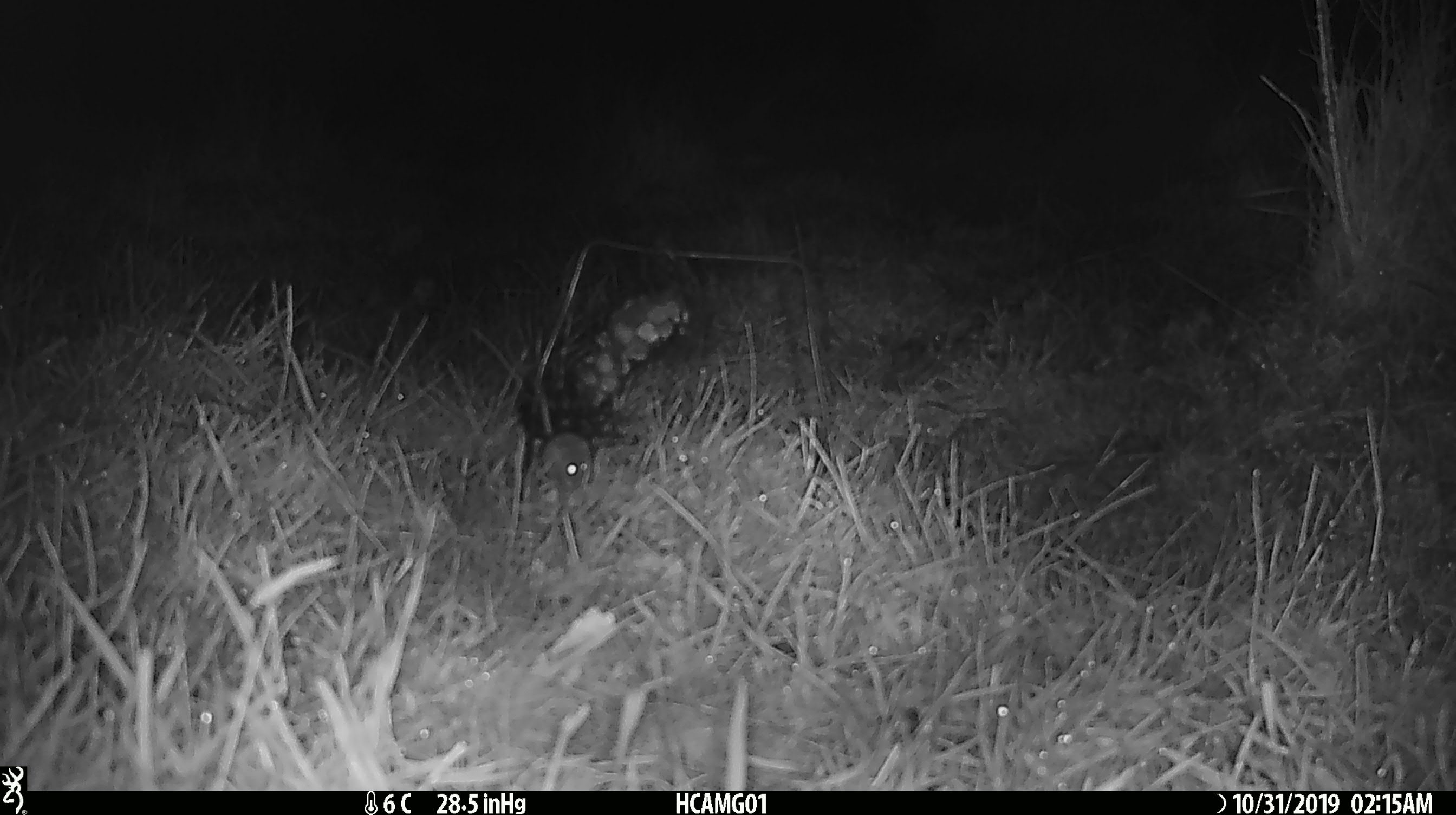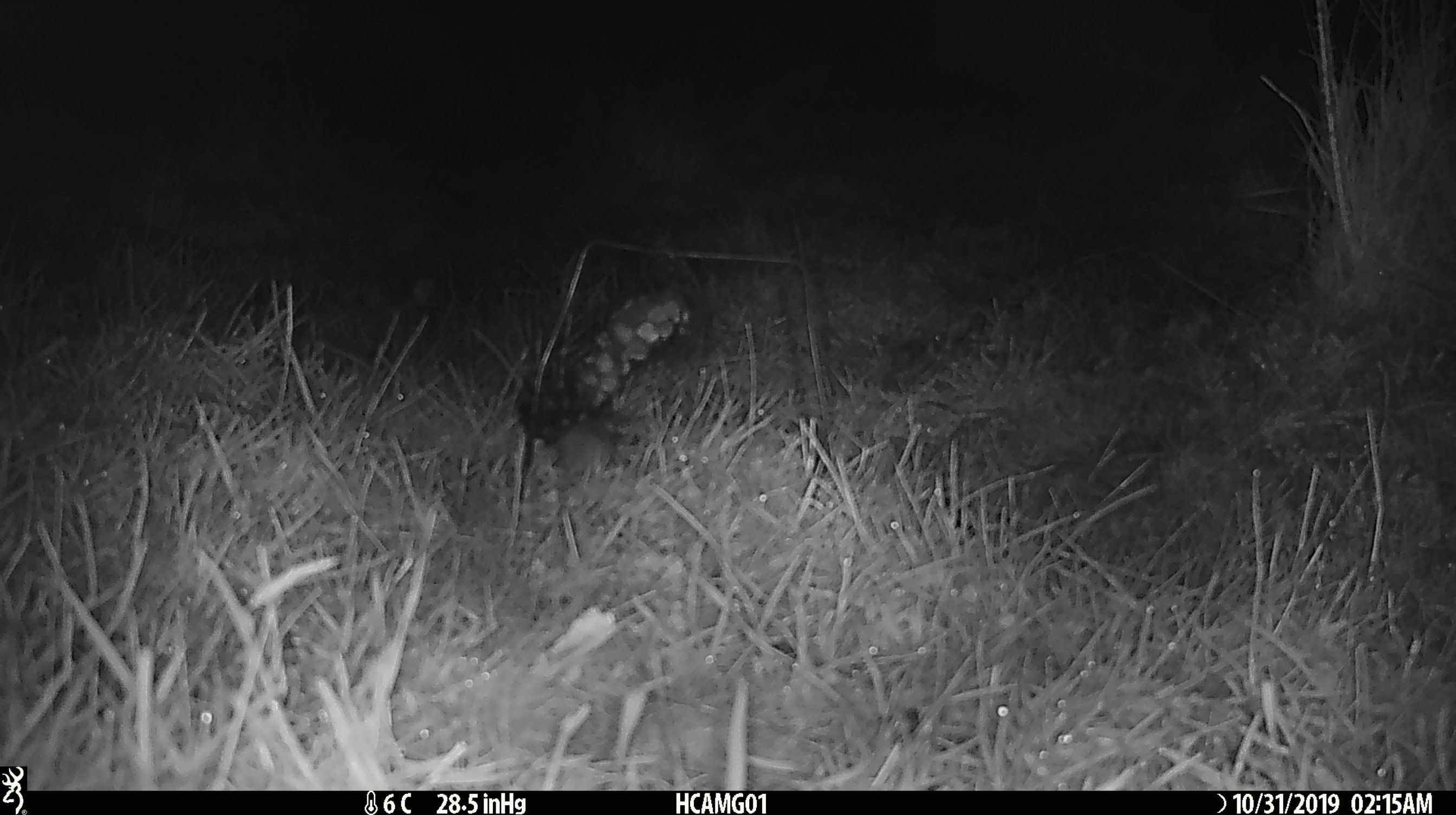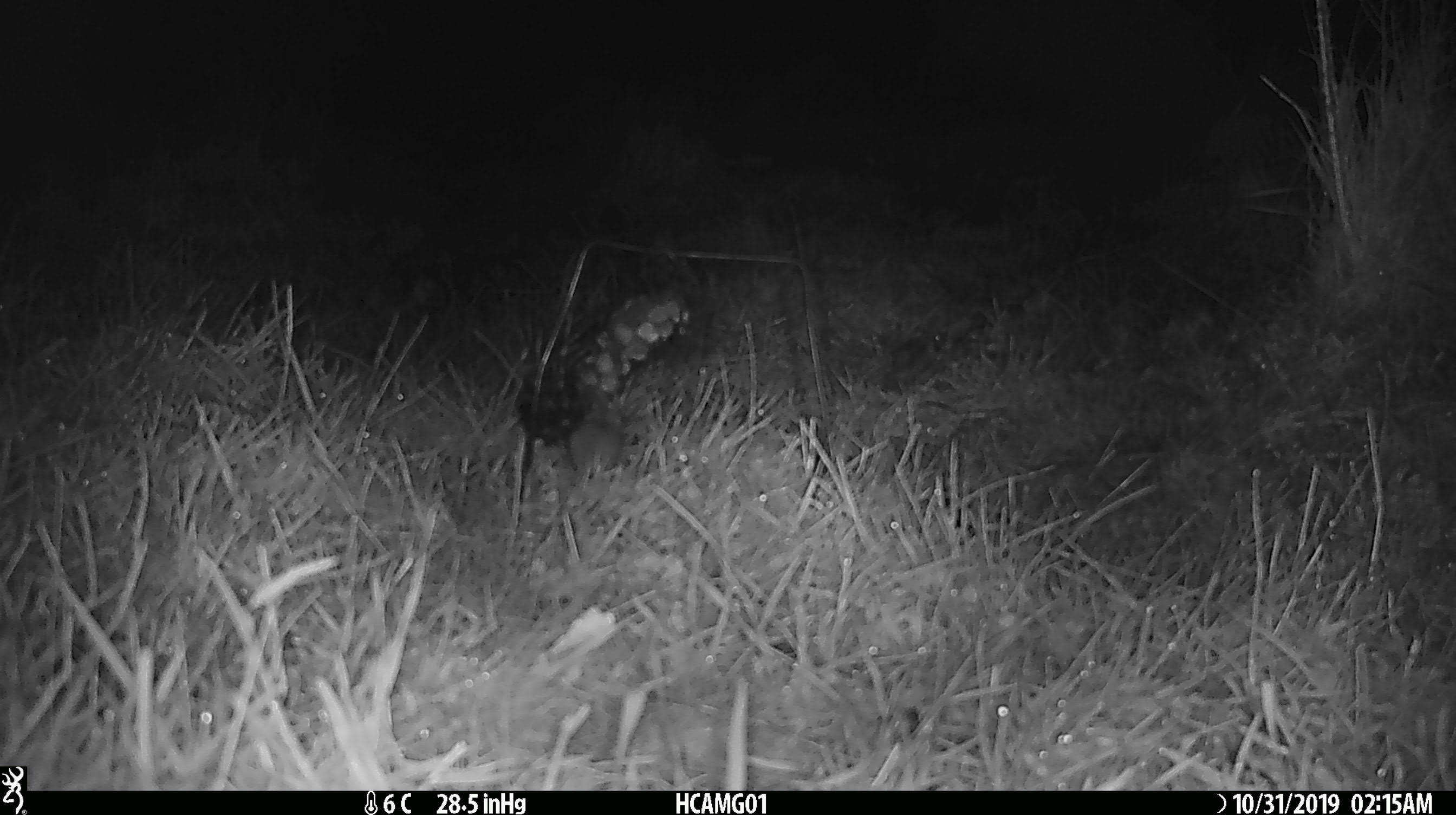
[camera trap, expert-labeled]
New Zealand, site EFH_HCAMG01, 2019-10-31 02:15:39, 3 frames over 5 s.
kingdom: Animalia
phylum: Chordata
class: Mammalia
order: Rodentia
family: Muridae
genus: Mus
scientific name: Mus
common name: mouse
Mouse (Mus).